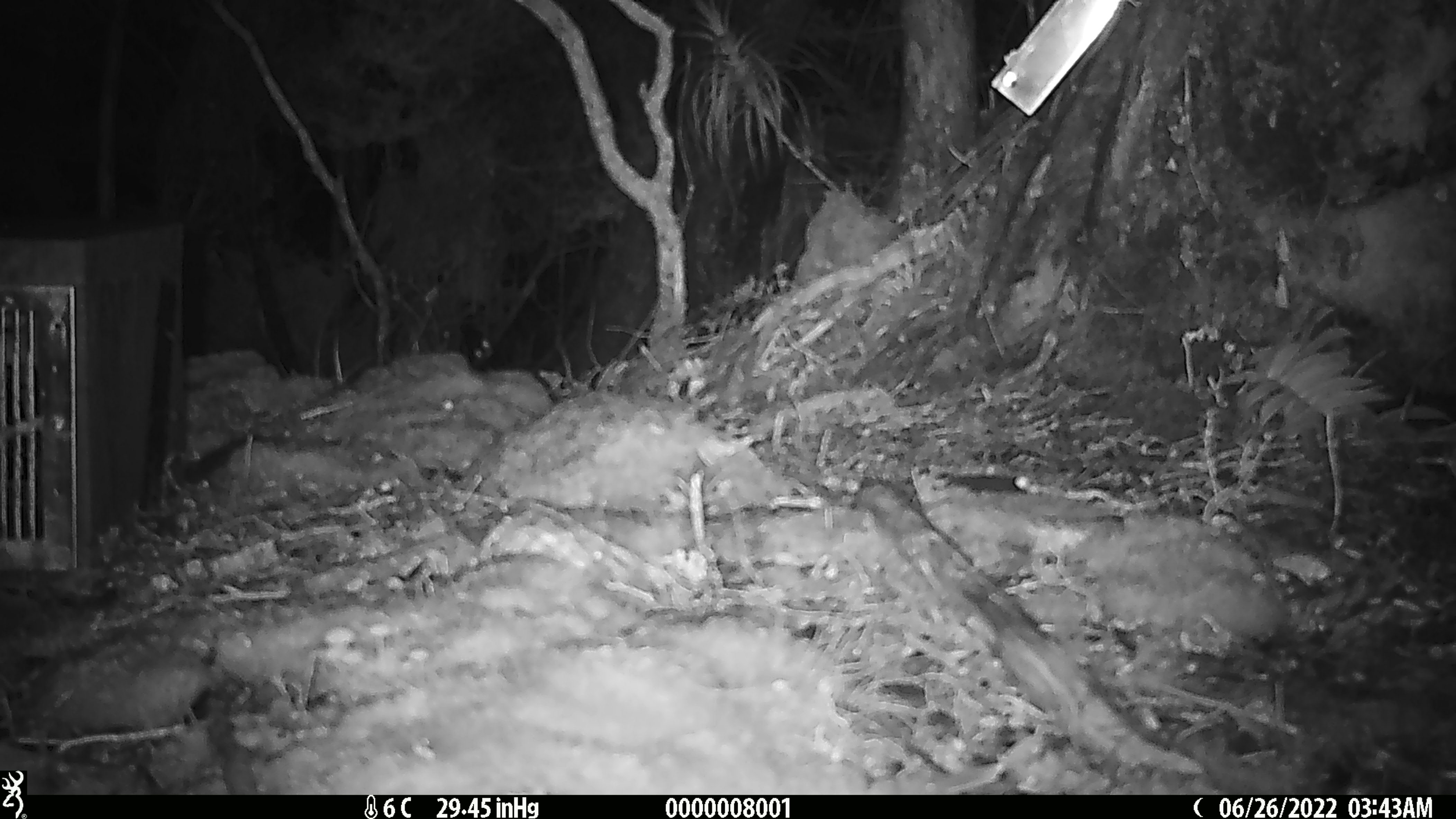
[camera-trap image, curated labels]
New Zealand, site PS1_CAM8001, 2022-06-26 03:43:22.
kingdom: Animalia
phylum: Chordata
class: Mammalia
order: Rodentia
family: Muridae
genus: Mus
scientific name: Mus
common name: mouse